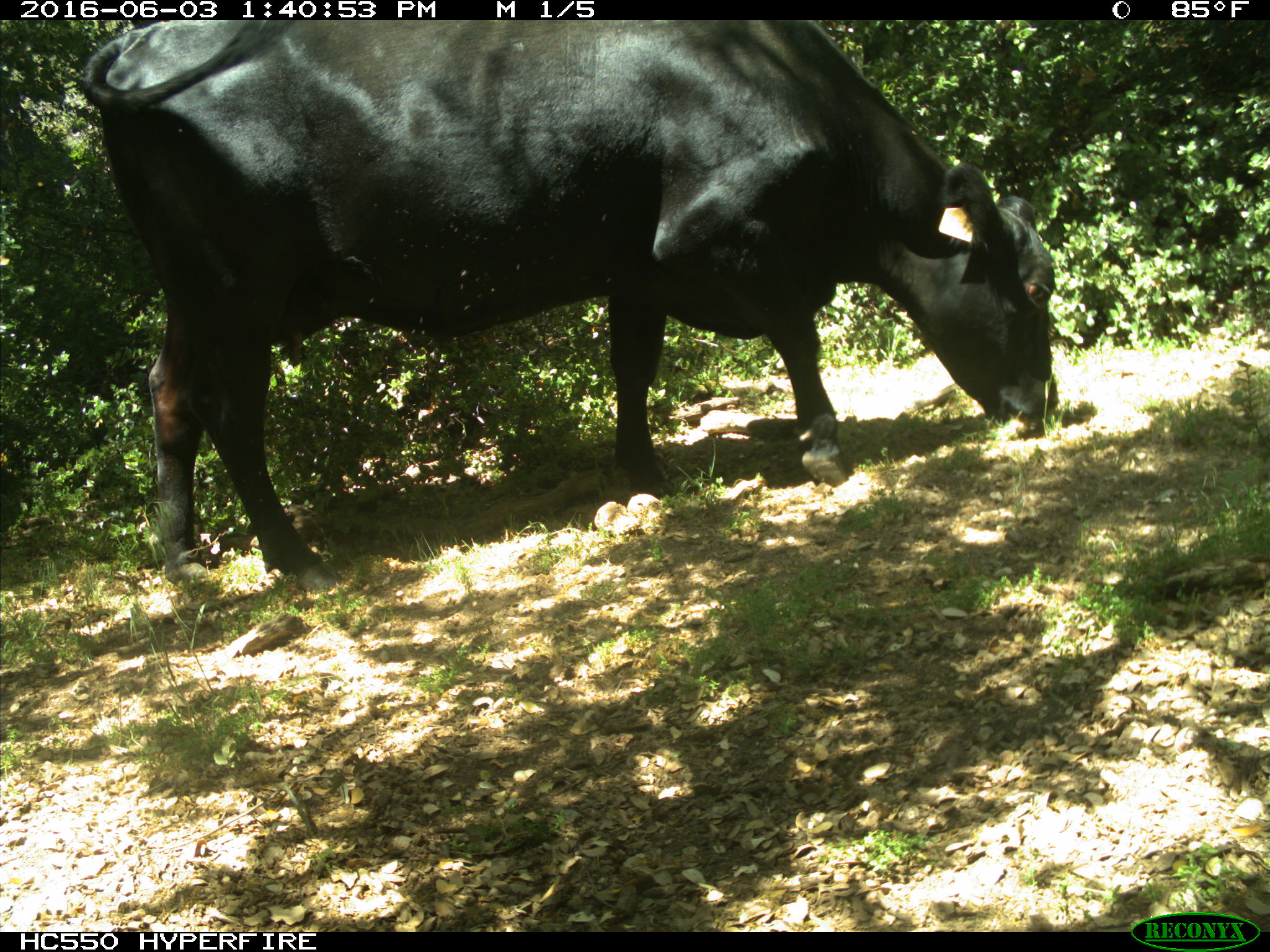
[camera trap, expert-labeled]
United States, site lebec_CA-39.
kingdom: Animalia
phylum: Chordata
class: Mammalia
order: Artiodactyla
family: Bovidae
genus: Bos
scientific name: Bos taurus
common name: domestic cow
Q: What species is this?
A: Bos taurus (domestic cow).